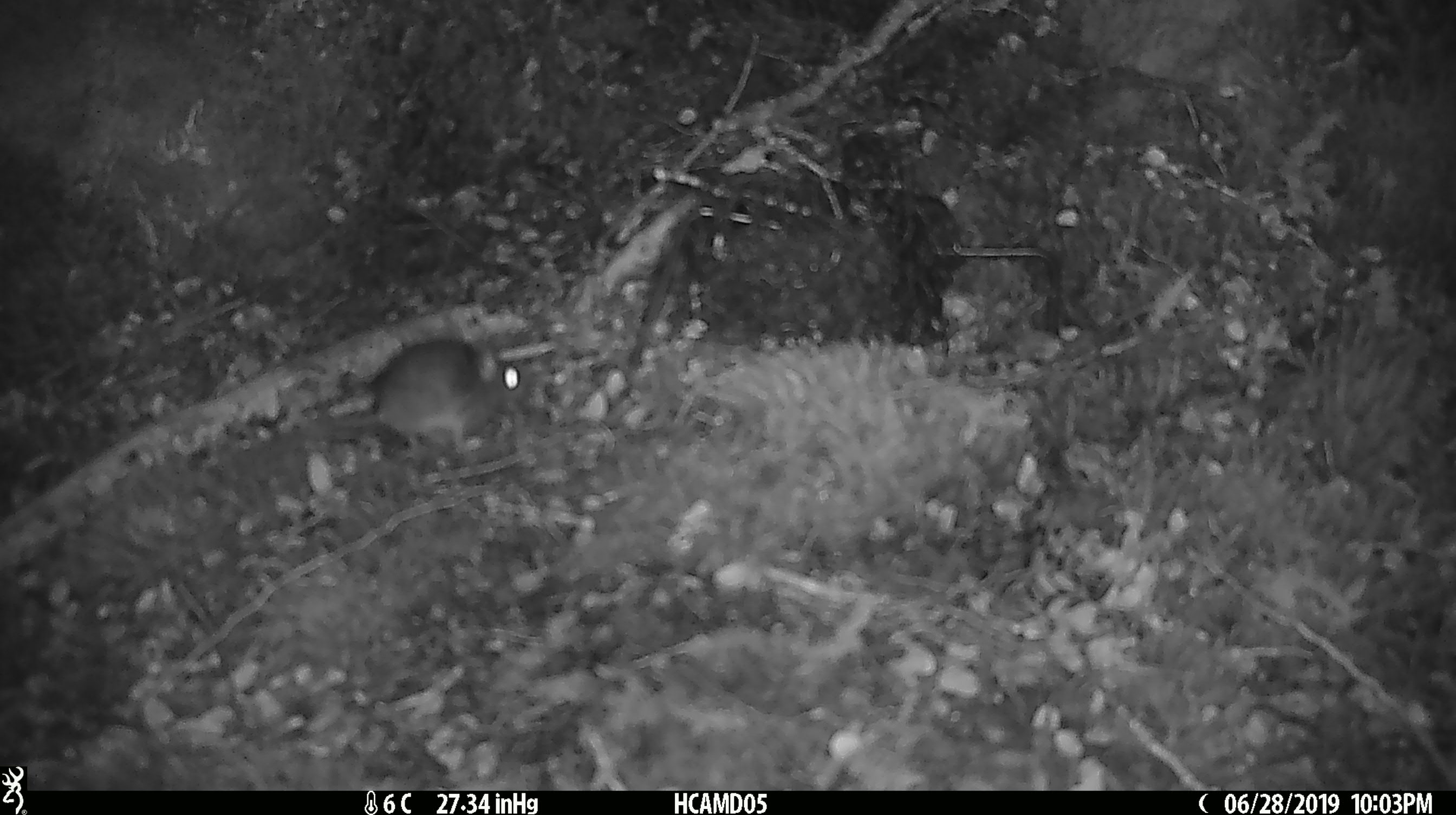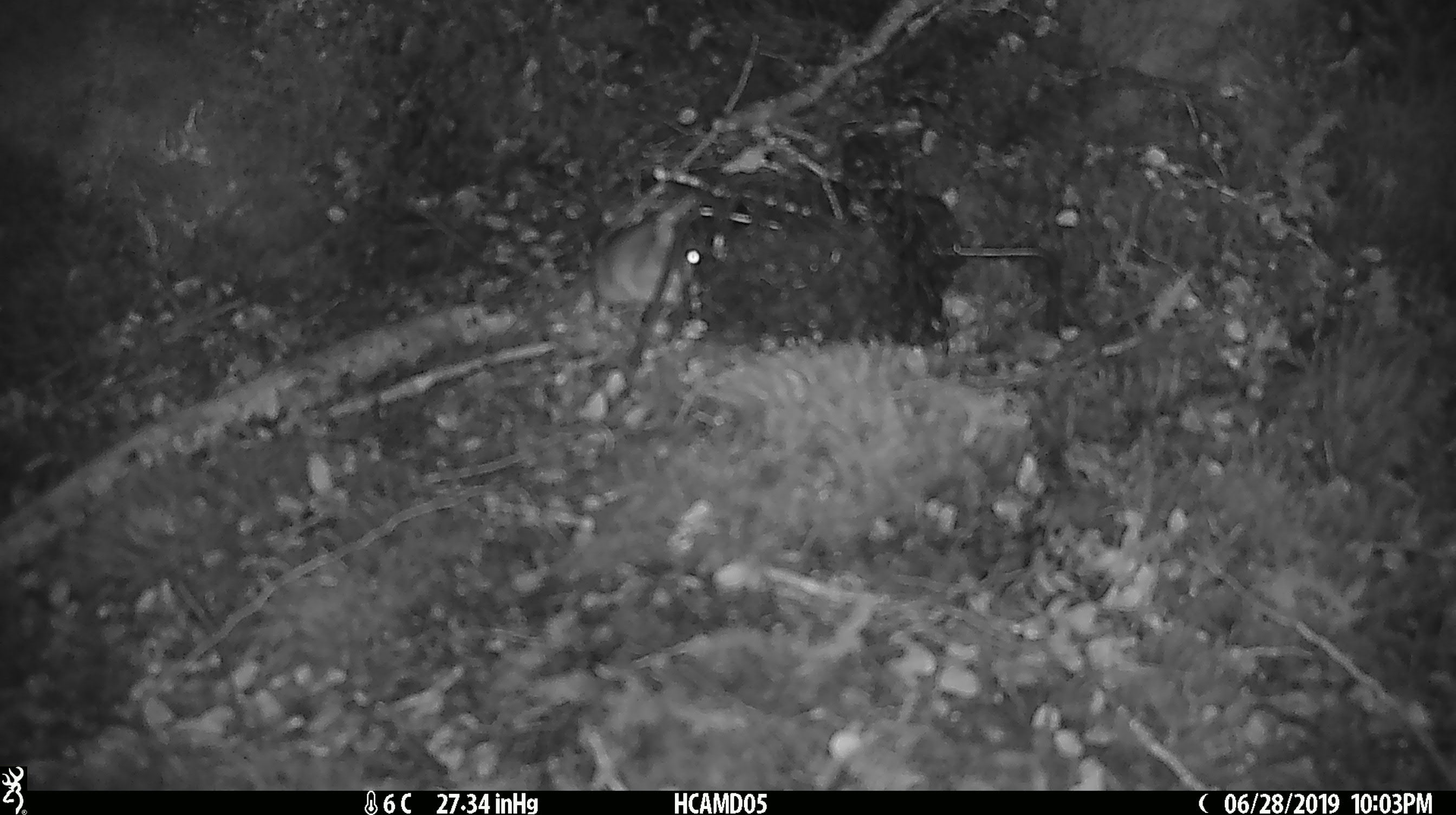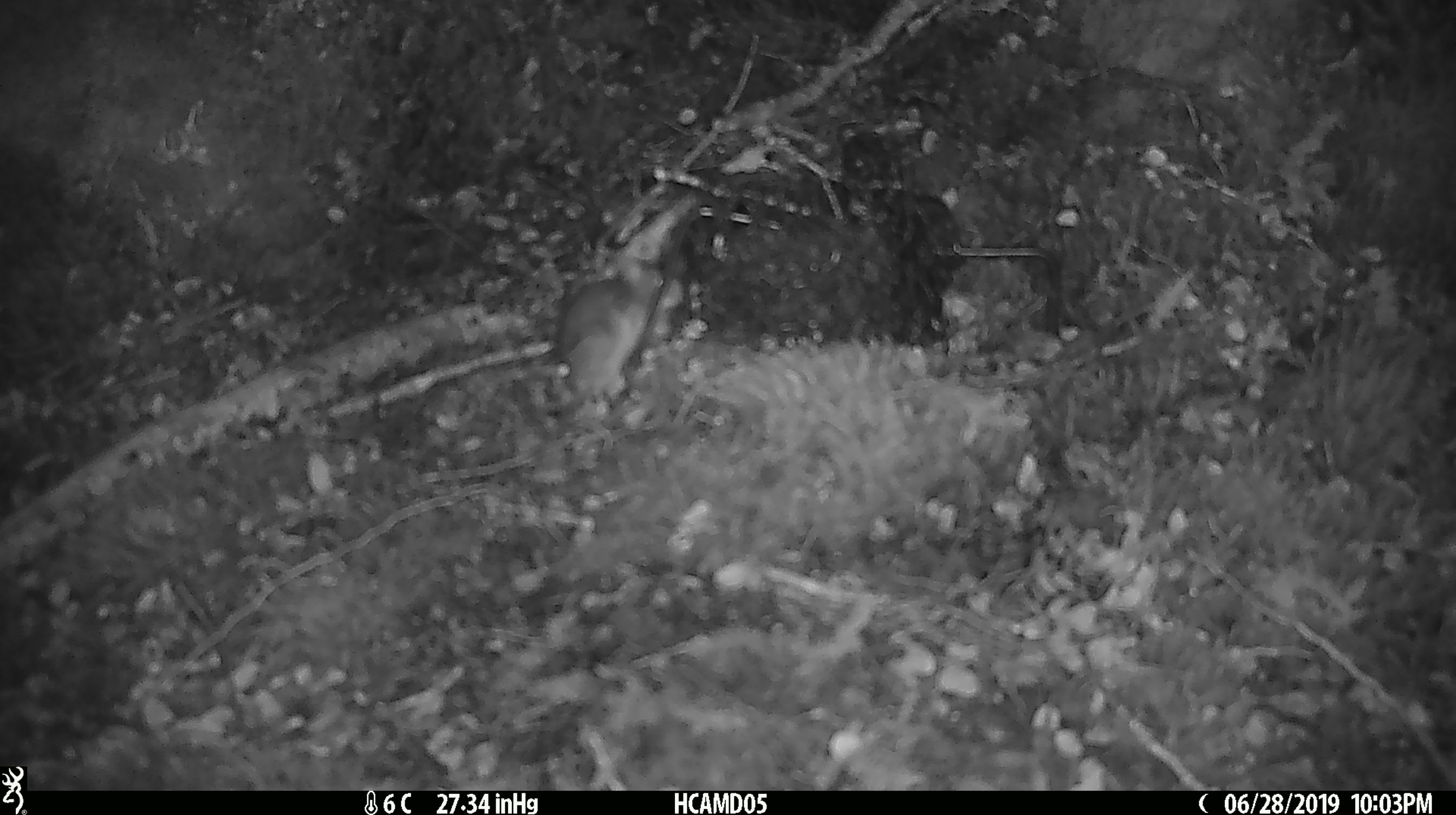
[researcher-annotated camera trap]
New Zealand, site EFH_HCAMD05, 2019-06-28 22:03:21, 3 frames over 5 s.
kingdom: Animalia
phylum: Chordata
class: Mammalia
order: Rodentia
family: Muridae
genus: Mus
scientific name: Mus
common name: mouse